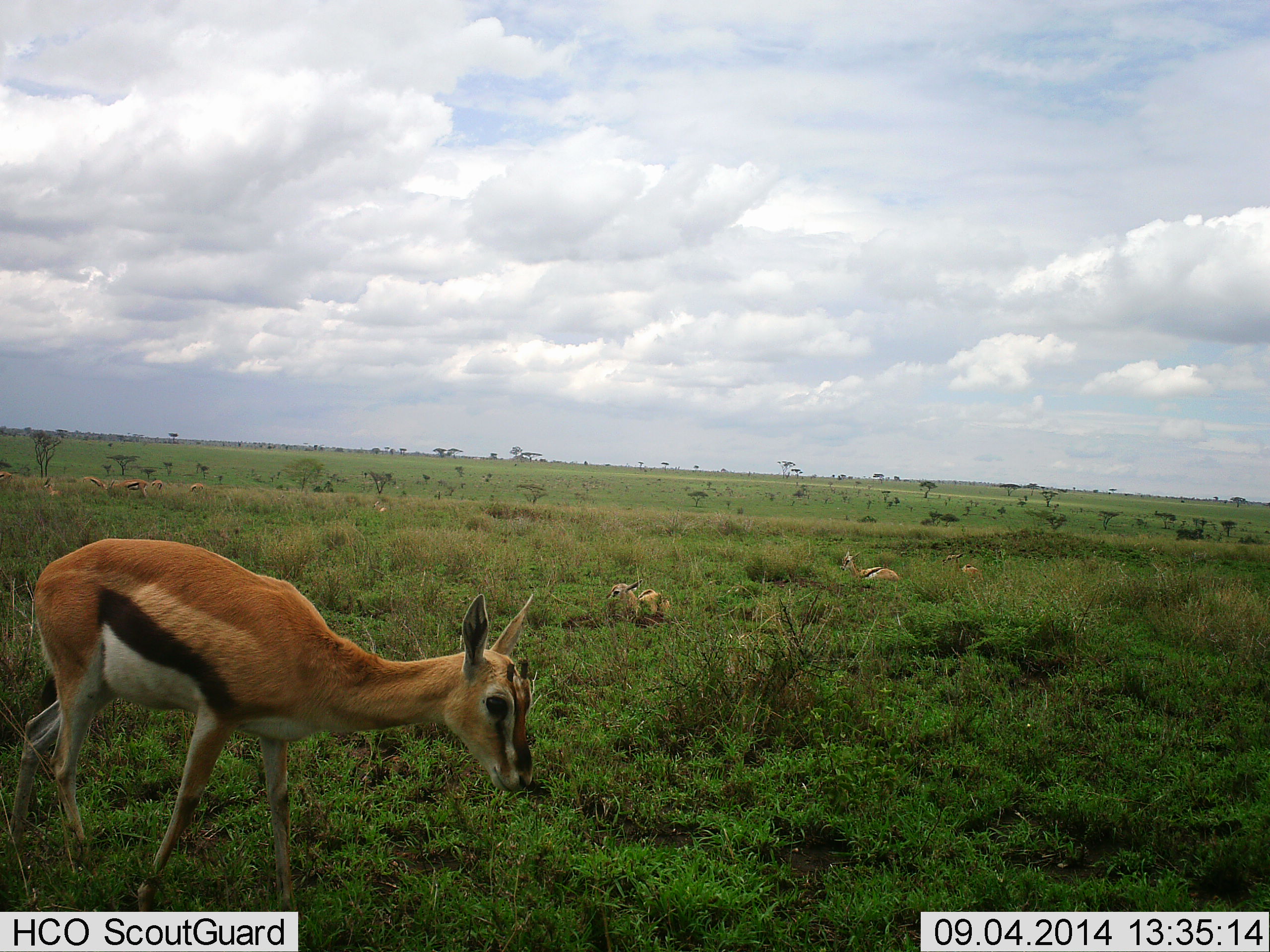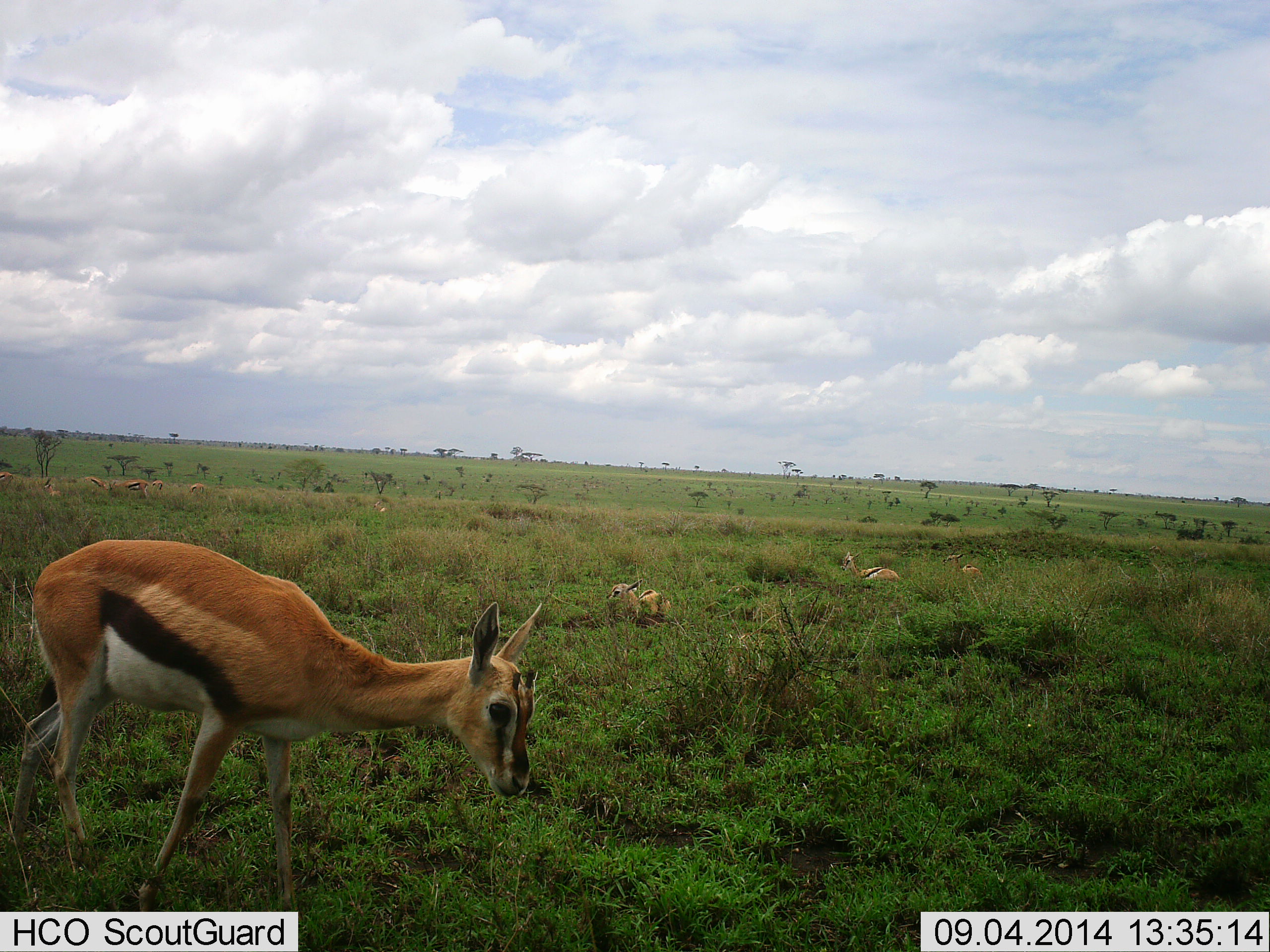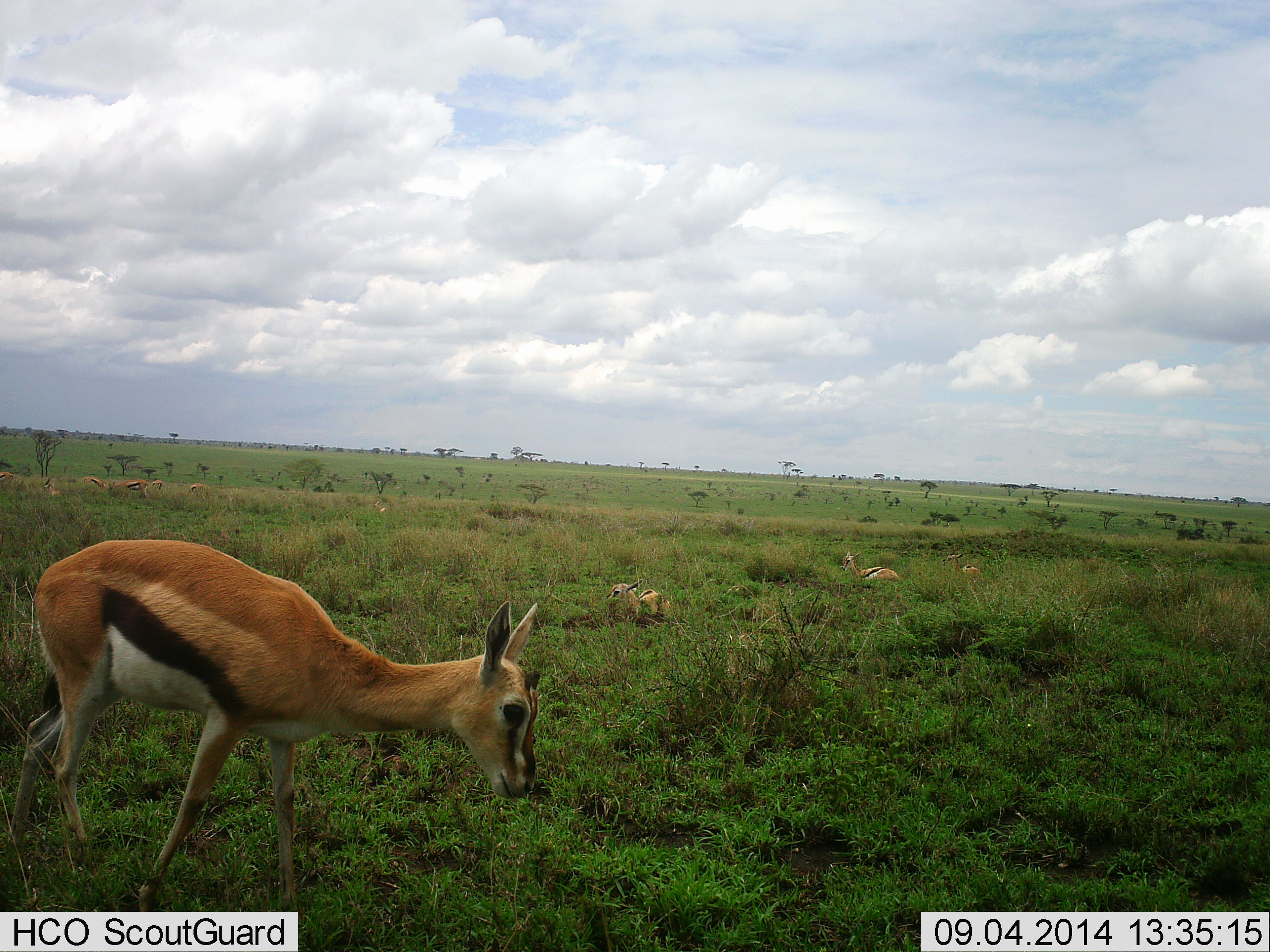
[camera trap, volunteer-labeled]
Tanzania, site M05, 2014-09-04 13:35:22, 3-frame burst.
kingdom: Animalia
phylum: Chordata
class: Mammalia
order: Artiodactyla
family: Bovidae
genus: Eudorcas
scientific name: Eudorcas thomsonii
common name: thomson's gazelle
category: gazellethomsons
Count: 9.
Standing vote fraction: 60%.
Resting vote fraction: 90%.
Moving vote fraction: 20%.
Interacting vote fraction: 0%.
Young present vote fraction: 20%.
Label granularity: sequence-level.